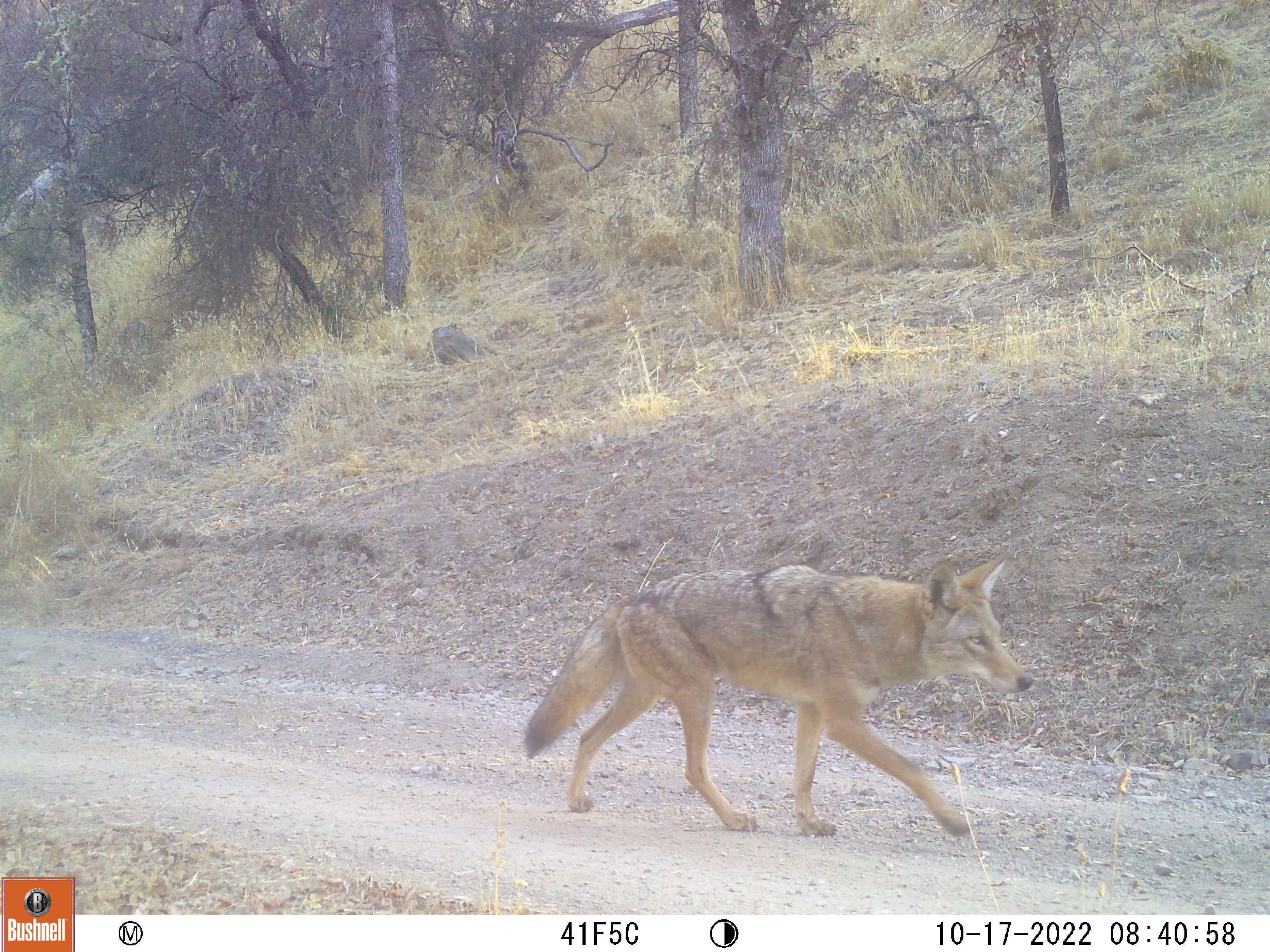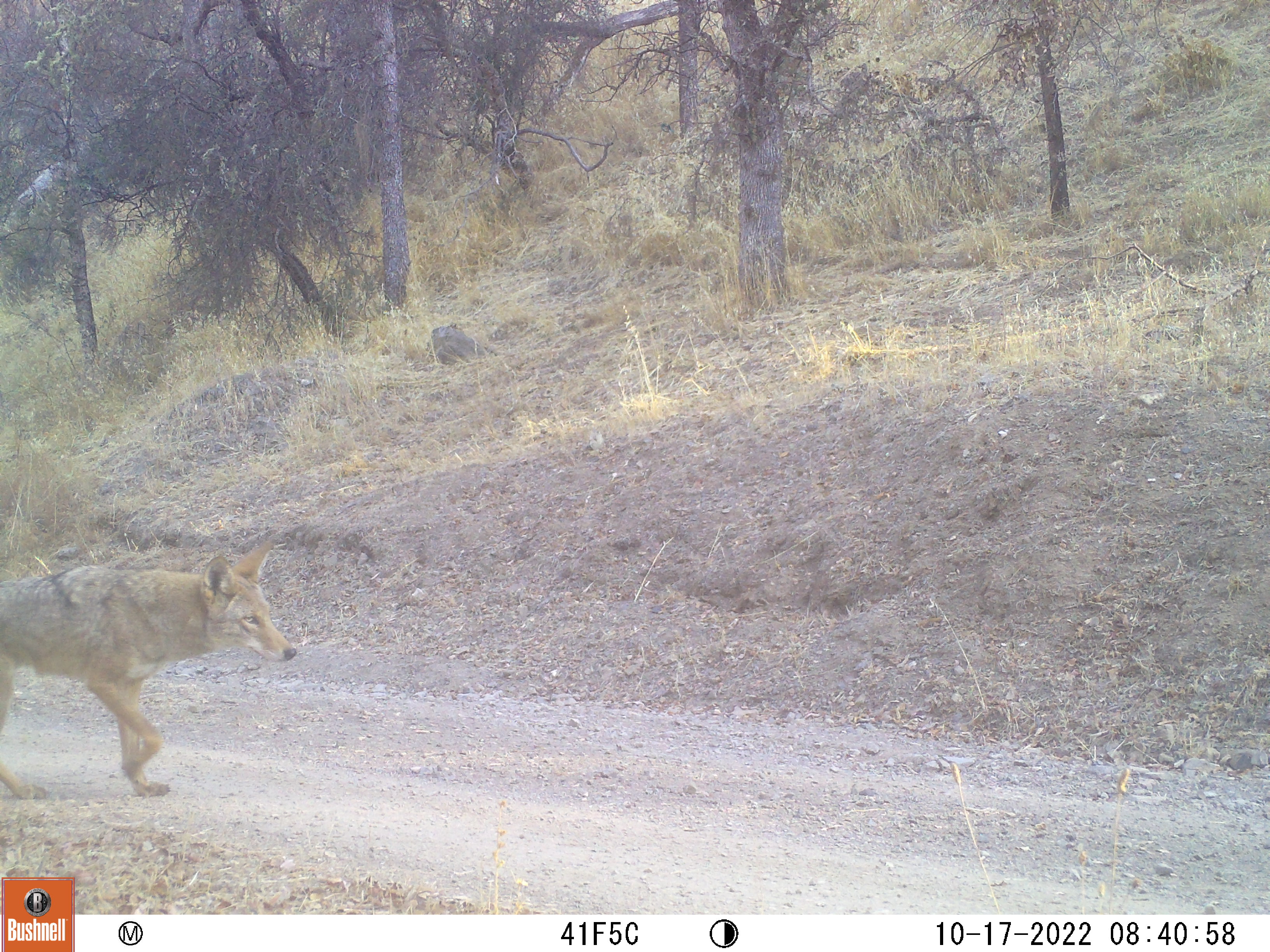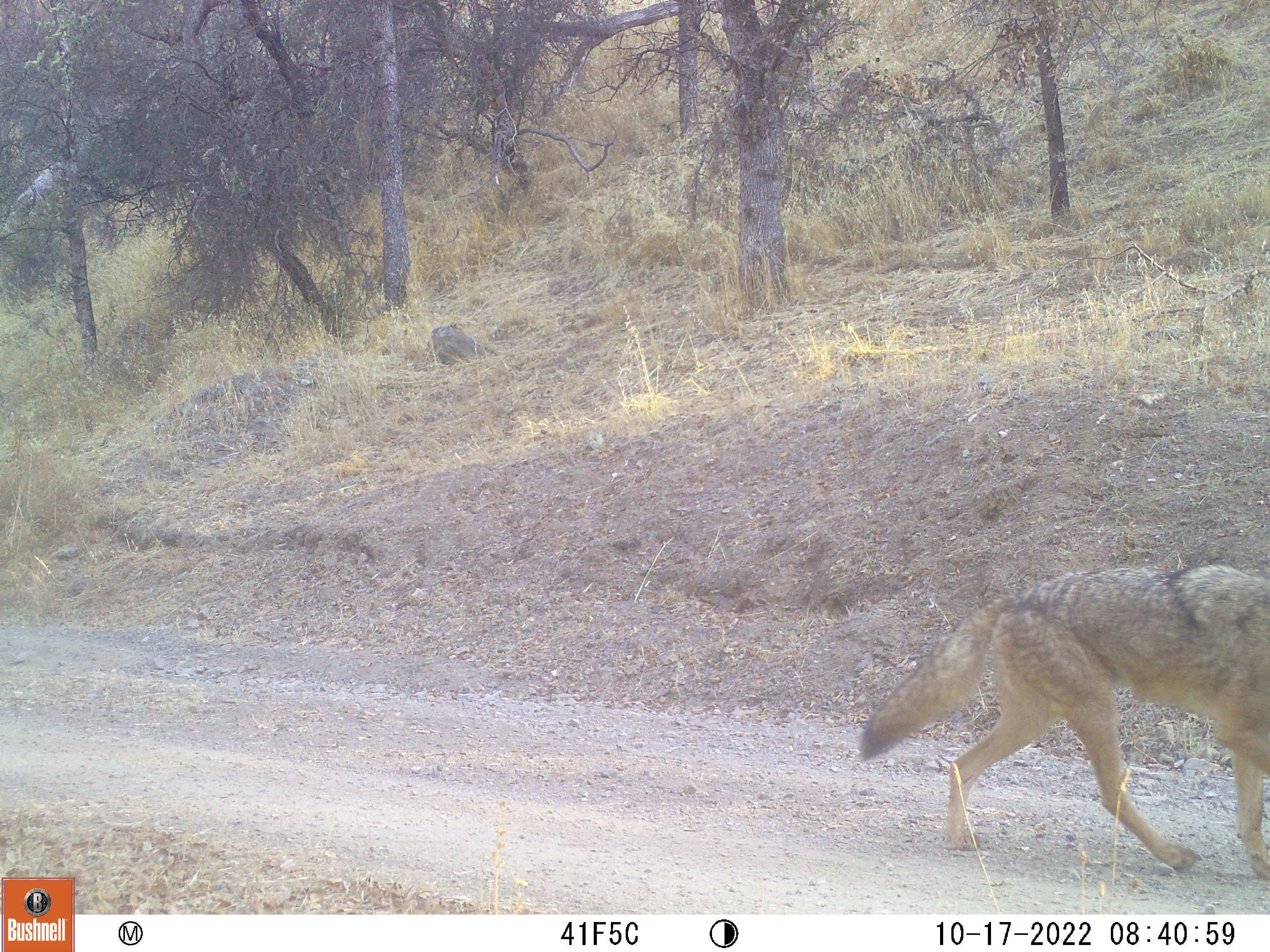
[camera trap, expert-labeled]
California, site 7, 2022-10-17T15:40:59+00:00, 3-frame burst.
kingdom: Animalia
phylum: Chordata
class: Mammalia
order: Carnivora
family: Canidae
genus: Canis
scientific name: Canis latrans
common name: coyote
Coyote (Canis latrans).